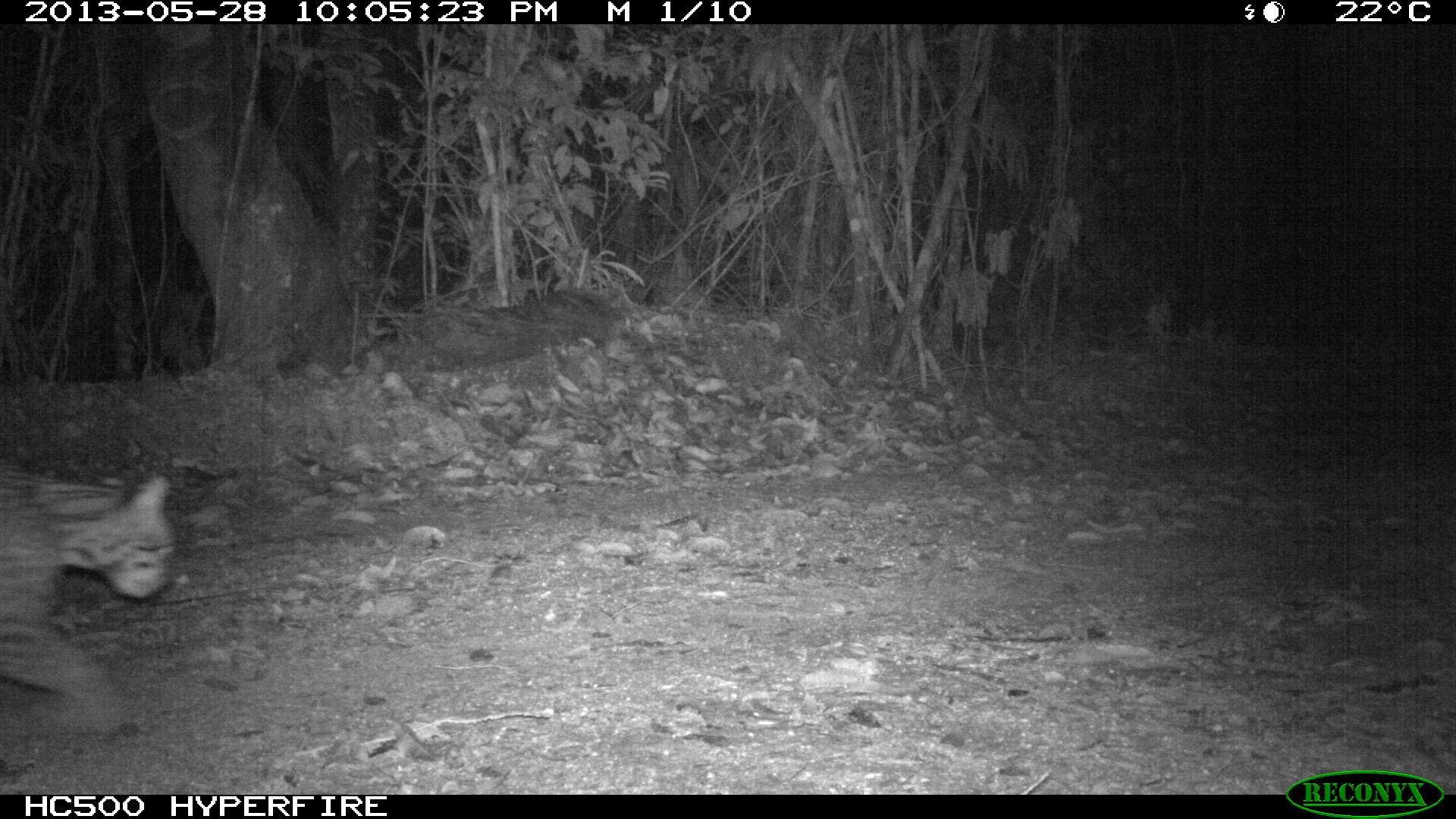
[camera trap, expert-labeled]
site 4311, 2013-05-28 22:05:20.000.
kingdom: Animalia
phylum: Chordata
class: Mammalia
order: Carnivora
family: Felidae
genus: Leopardus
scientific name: Leopardus pardalis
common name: ocelot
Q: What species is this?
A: Leopardus pardalis (ocelot).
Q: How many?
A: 1.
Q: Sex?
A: Female.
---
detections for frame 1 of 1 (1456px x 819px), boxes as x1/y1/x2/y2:
leopardus pardalis: 0/457/174/729